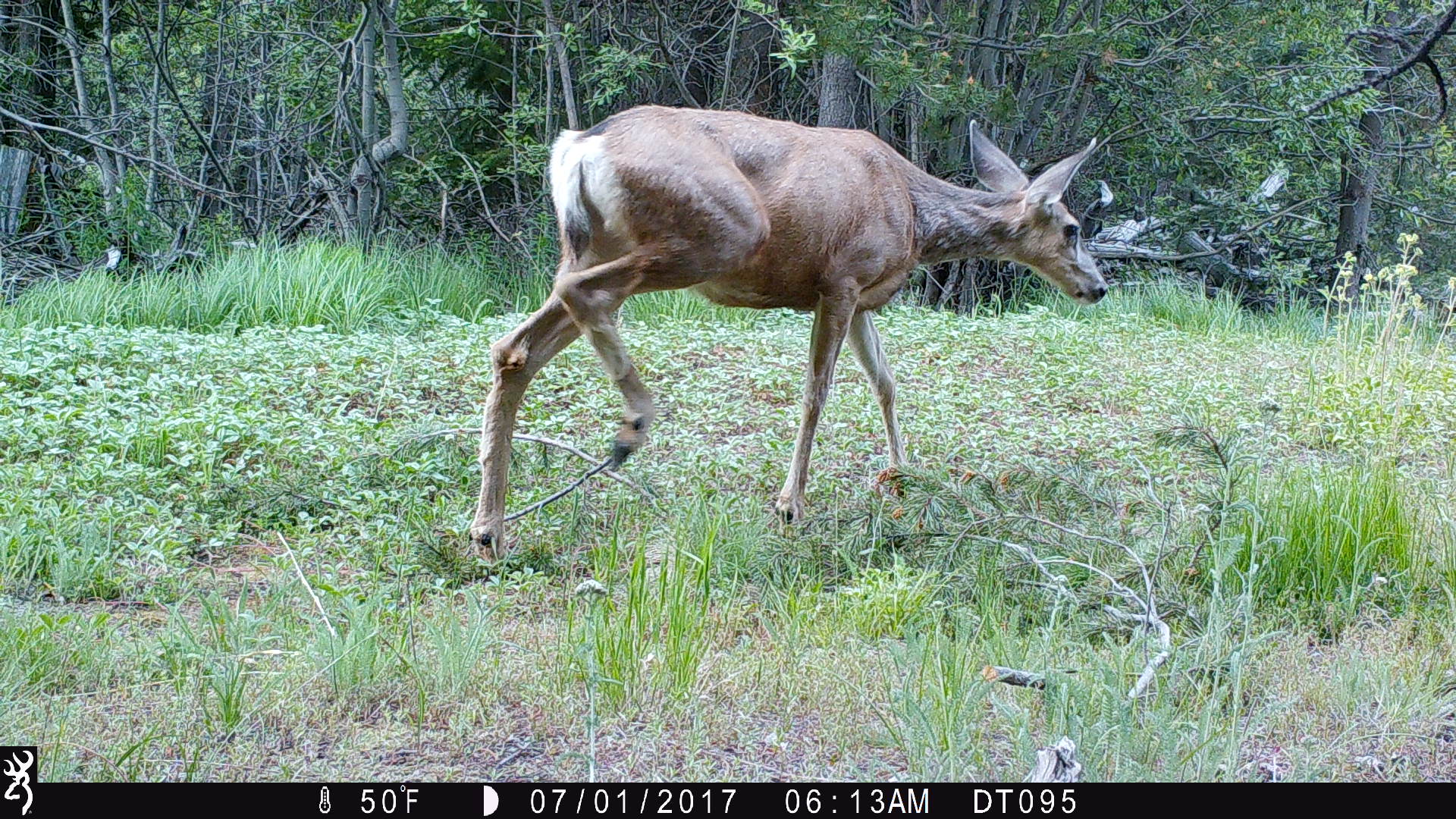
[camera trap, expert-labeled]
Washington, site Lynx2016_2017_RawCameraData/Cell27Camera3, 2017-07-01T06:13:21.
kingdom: Animalia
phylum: Chordata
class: Mammalia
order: Artiodactyla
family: Cervidae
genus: Odocoileus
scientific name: Odocoileus hemionus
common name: mule deer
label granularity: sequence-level